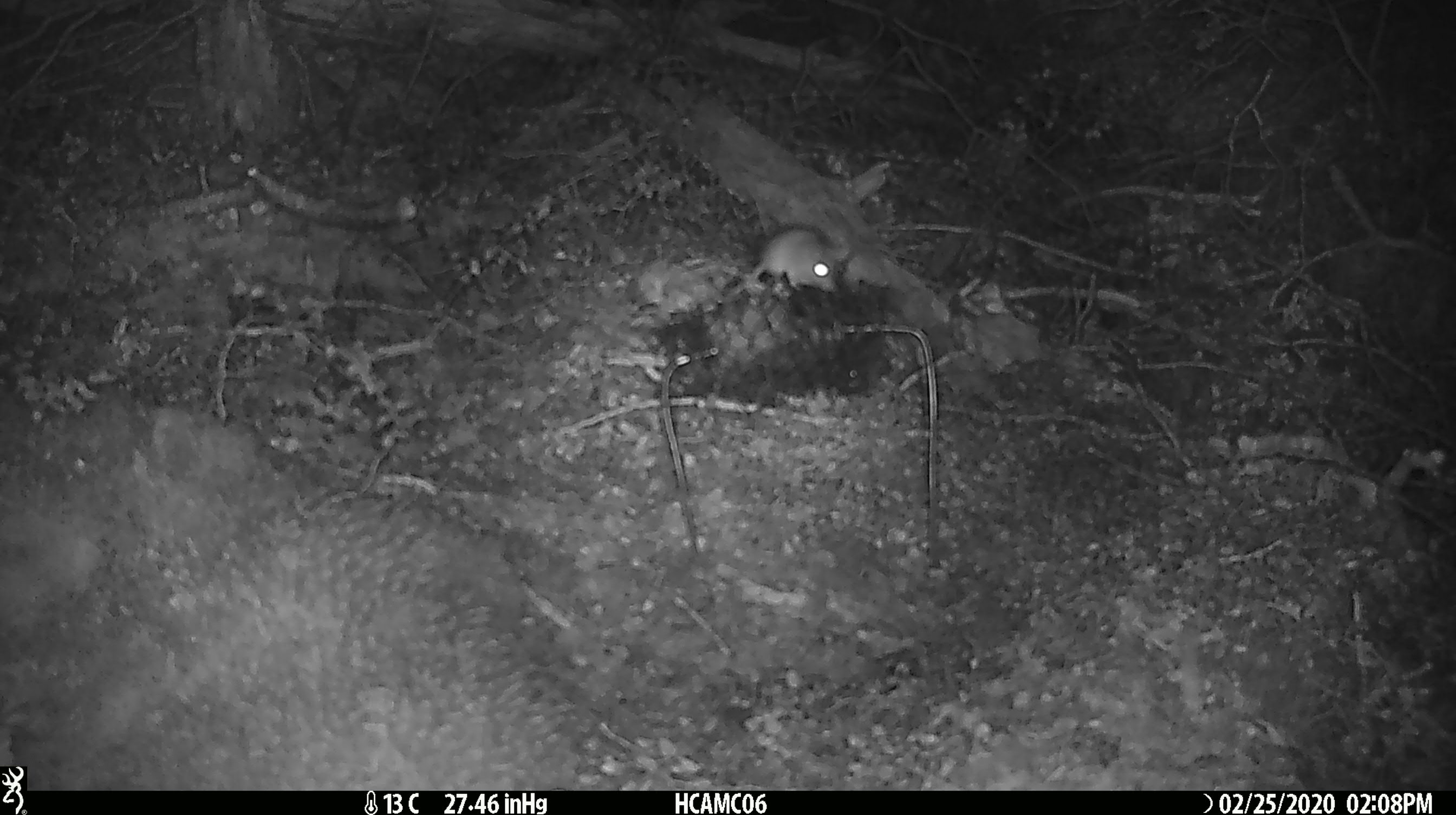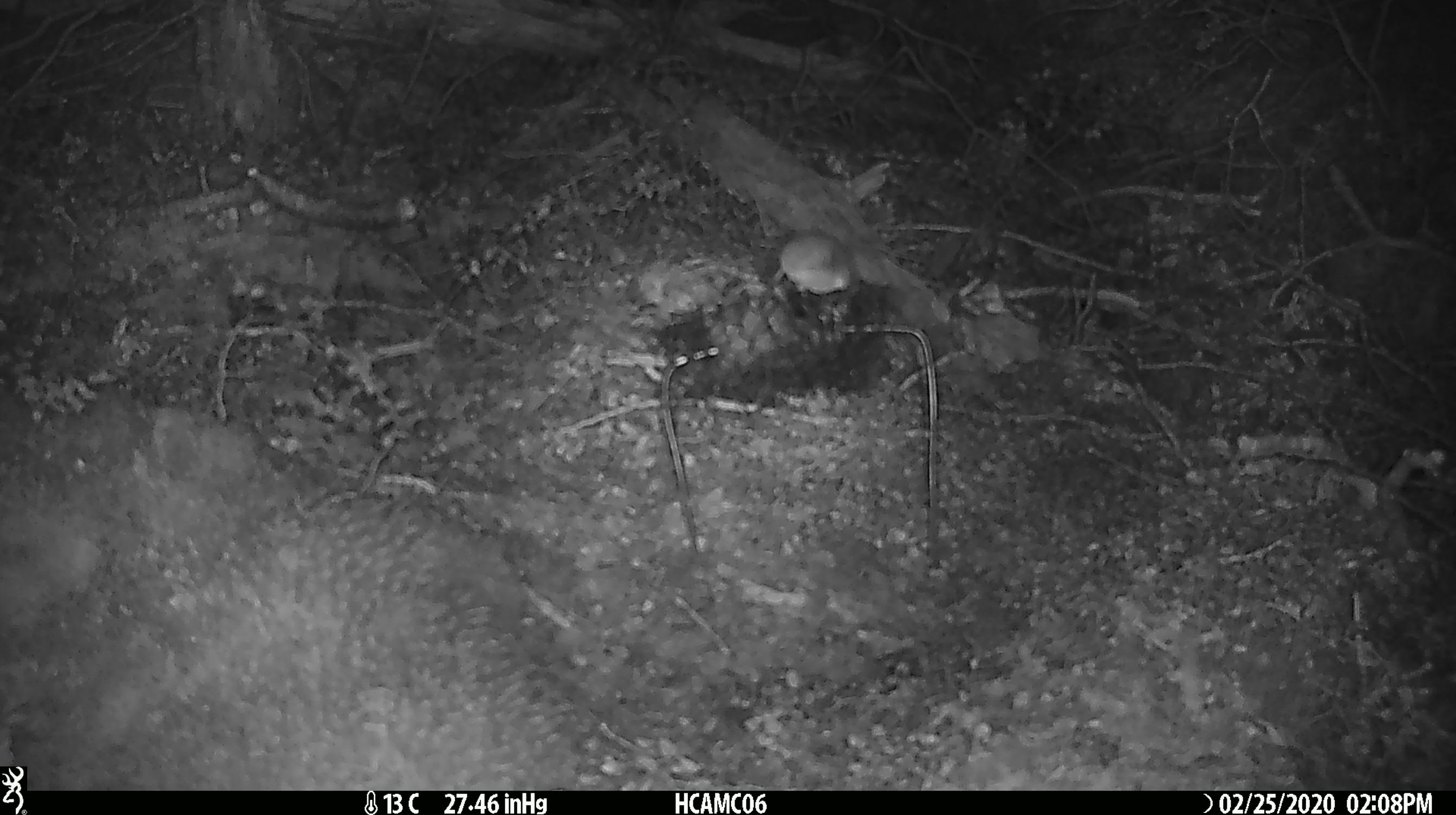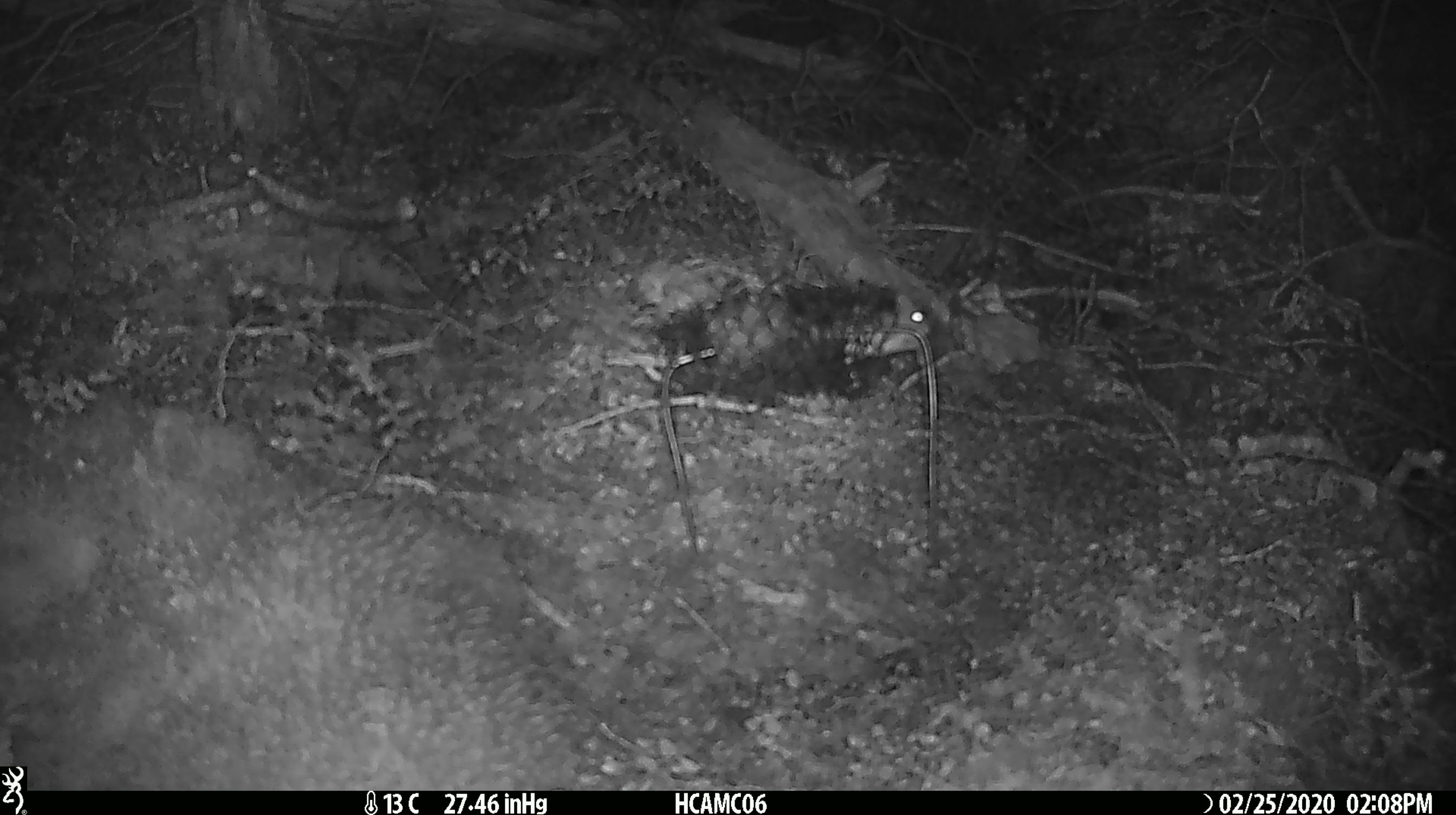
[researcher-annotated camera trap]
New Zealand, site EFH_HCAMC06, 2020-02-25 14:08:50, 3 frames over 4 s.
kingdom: Animalia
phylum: Chordata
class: Mammalia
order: Rodentia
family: Muridae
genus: Mus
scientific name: Mus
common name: mouse